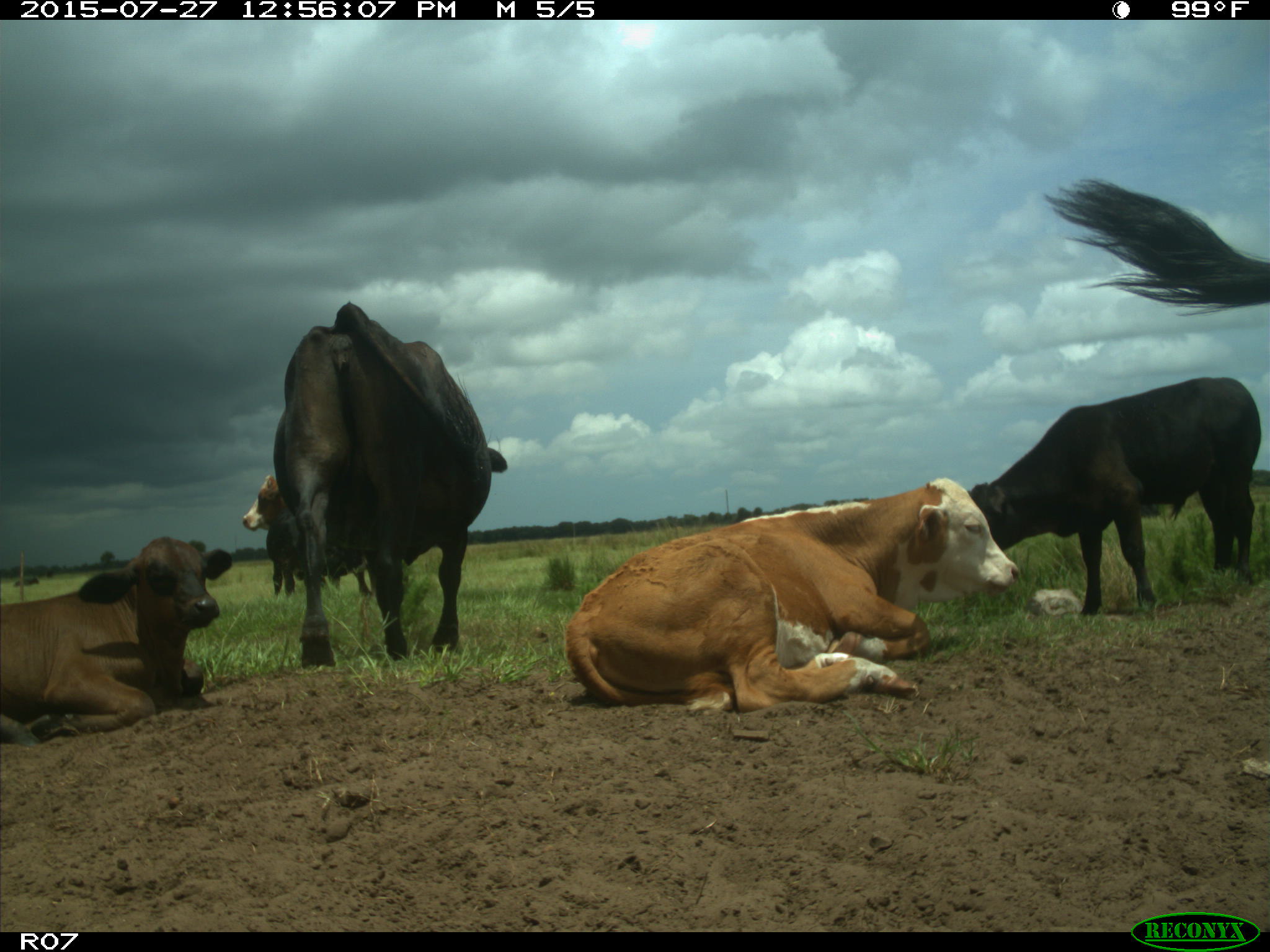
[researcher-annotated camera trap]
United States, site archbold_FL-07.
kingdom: Animalia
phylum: Chordata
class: Mammalia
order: Artiodactyla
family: Bovidae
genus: Bos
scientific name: Bos taurus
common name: domestic cow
Bos taurus (domestic cow).